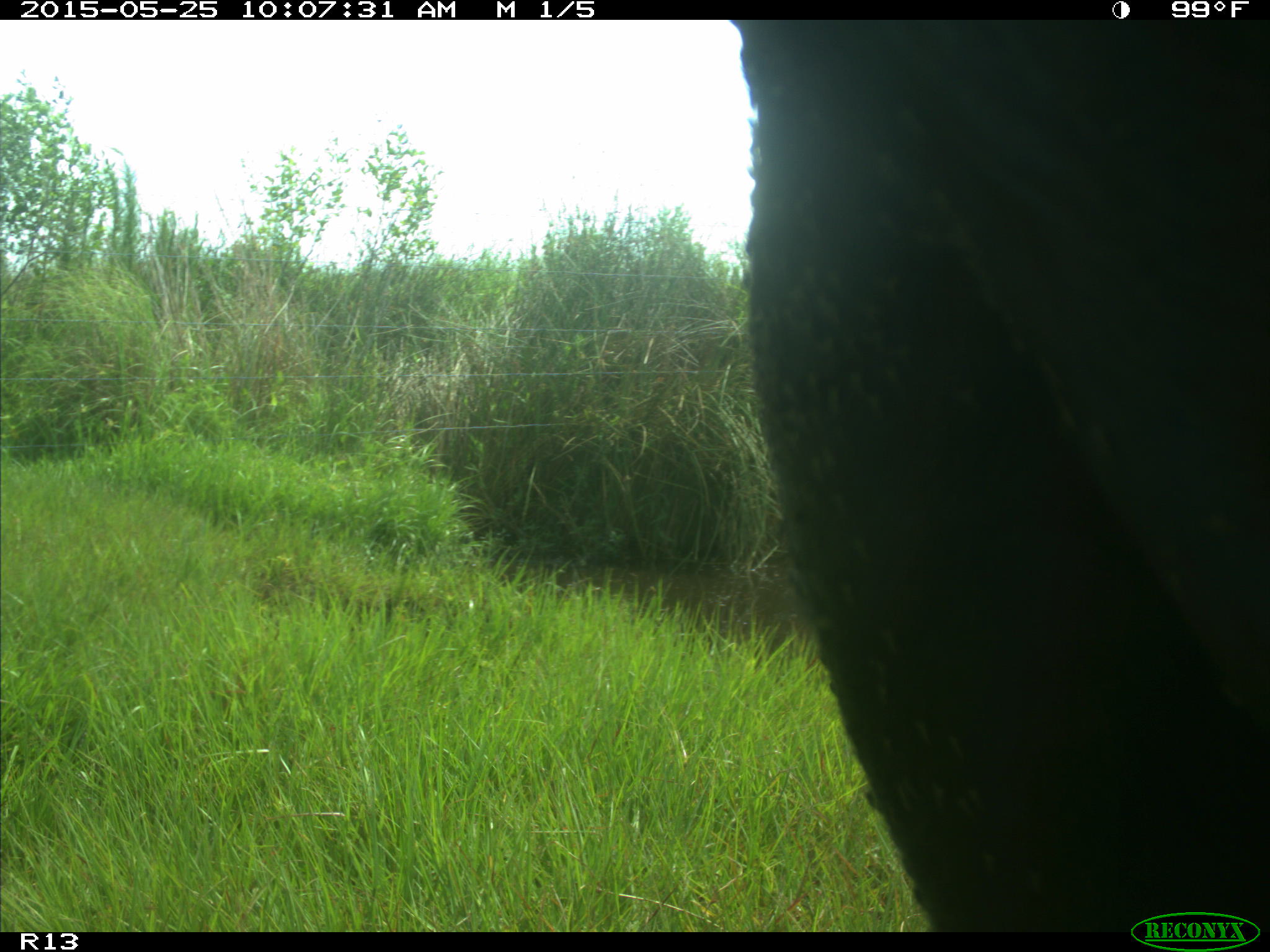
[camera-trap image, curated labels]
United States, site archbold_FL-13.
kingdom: Animalia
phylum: Chordata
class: Mammalia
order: Artiodactyla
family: Bovidae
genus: Bos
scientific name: Bos taurus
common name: domestic cow